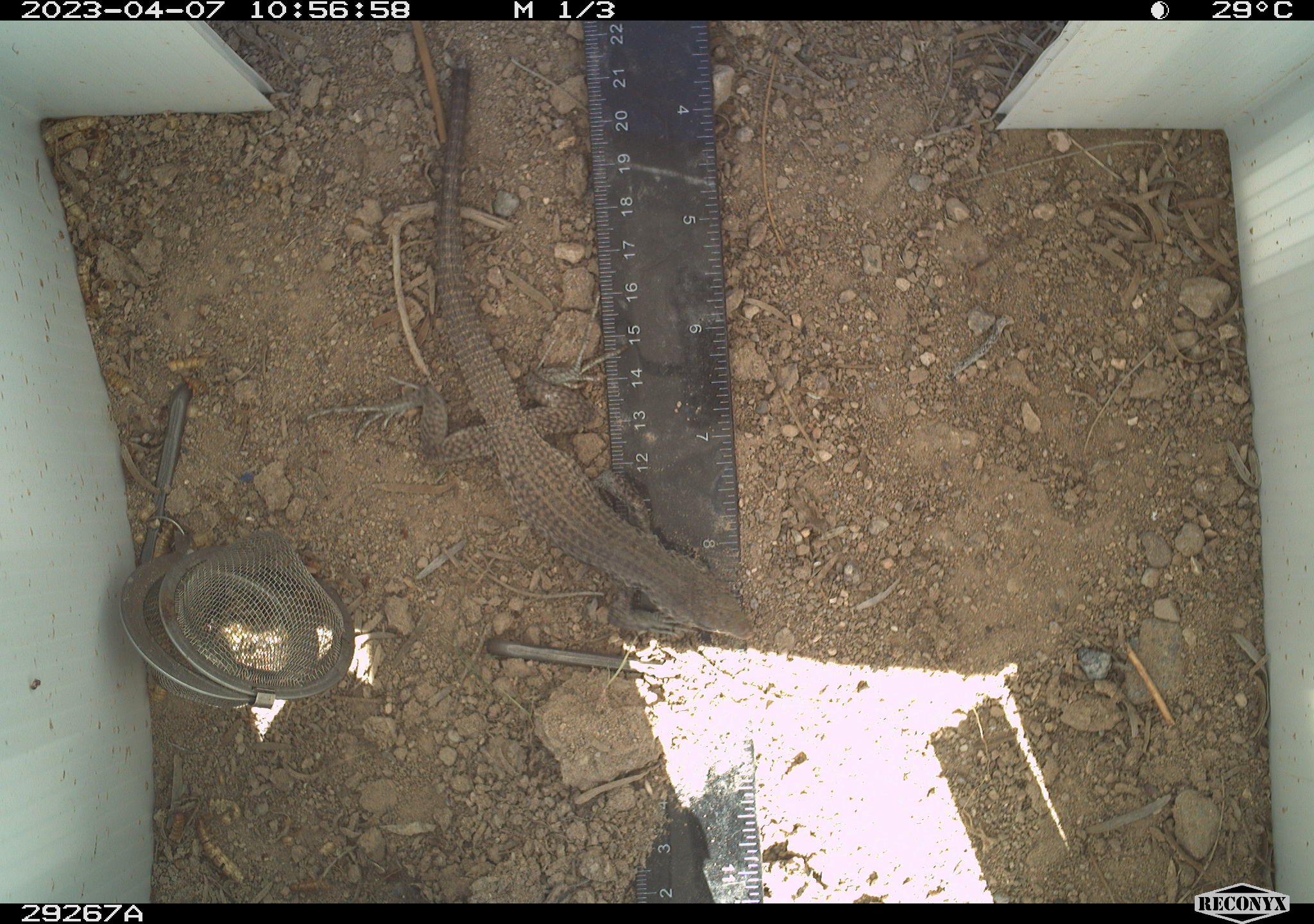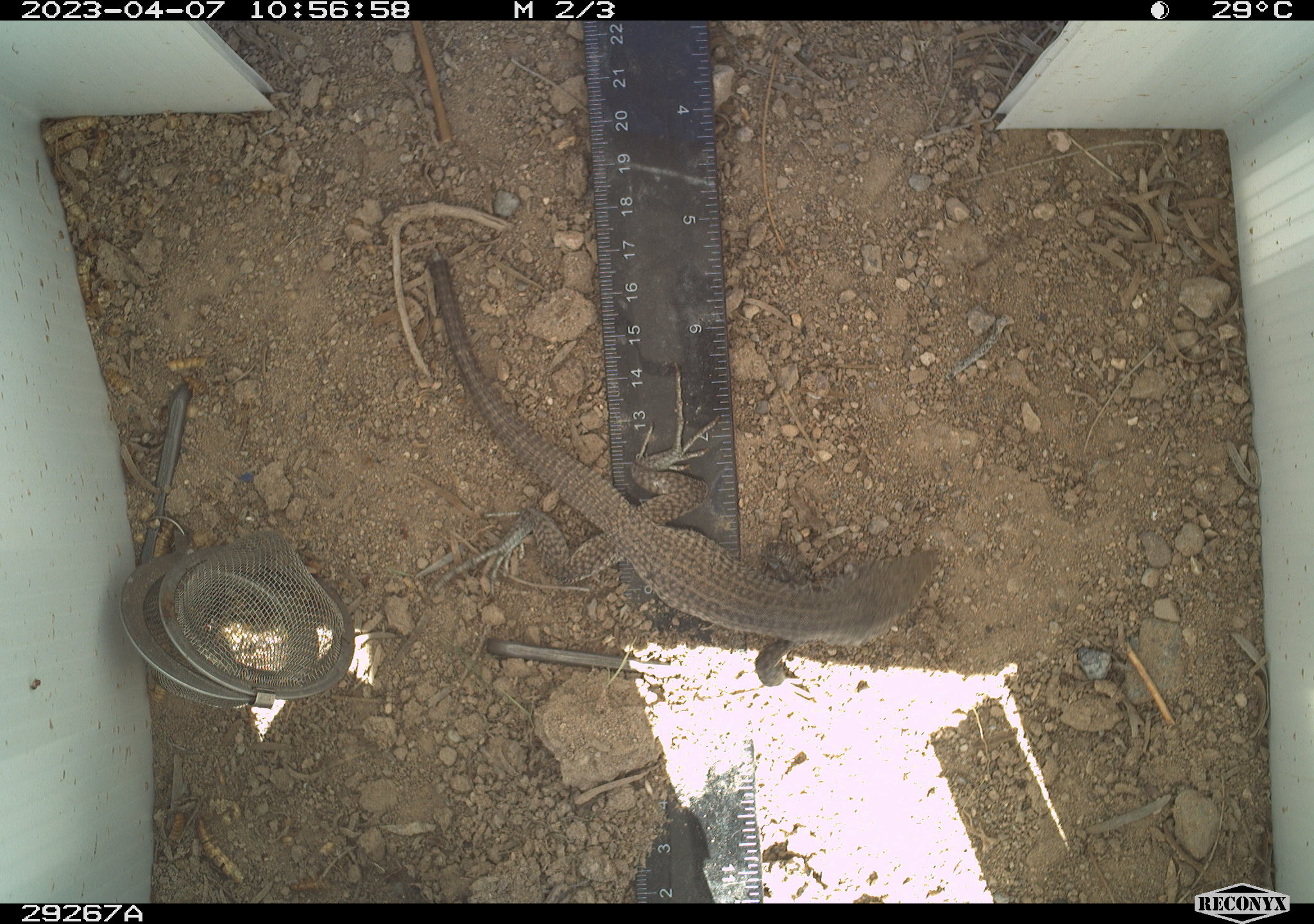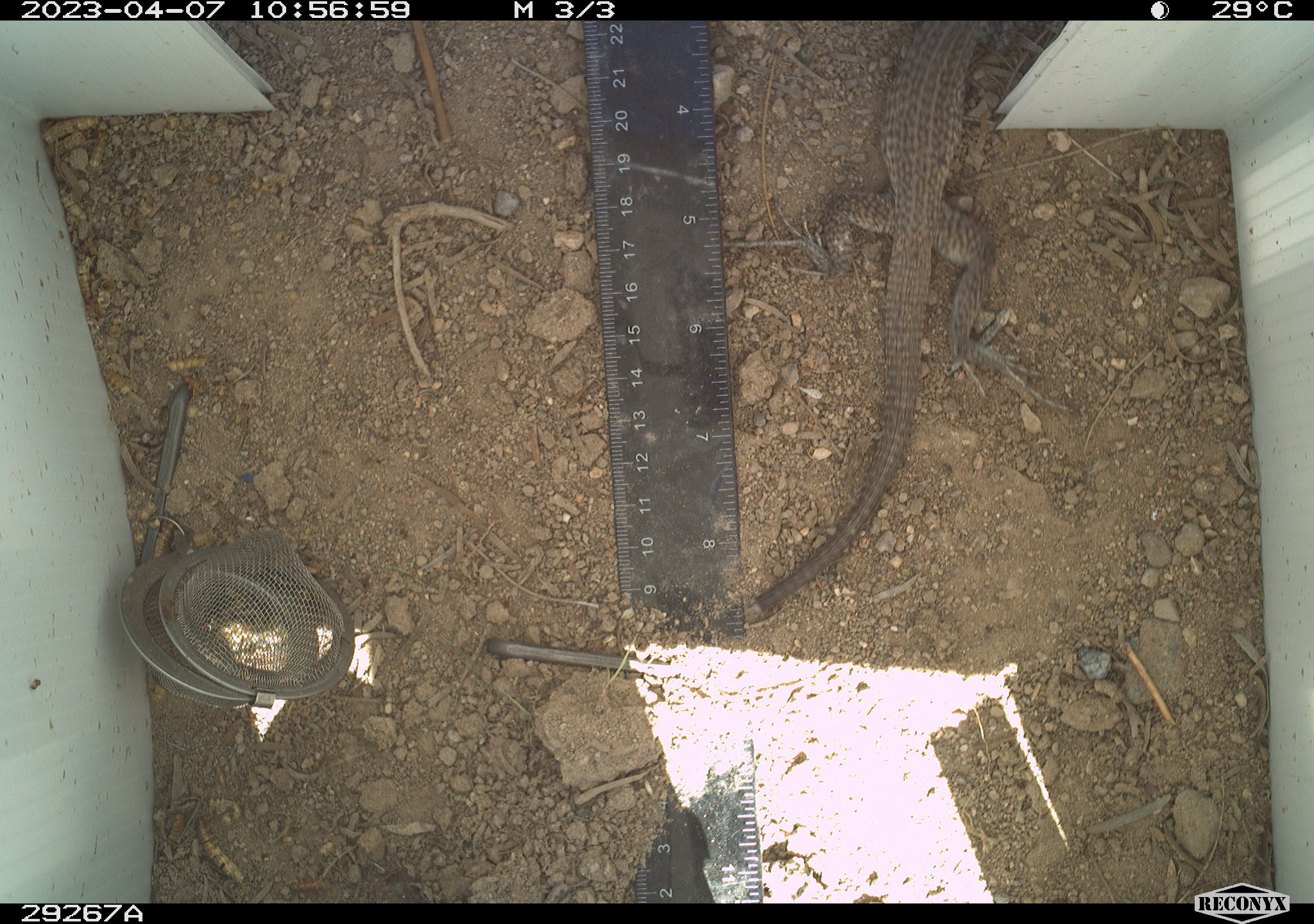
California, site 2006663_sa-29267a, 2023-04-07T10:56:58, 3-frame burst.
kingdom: Animalia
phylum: Chordata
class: Reptilia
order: Squamata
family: Teiidae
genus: Aspidoscelis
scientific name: Aspidoscelis tigris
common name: western whiptail